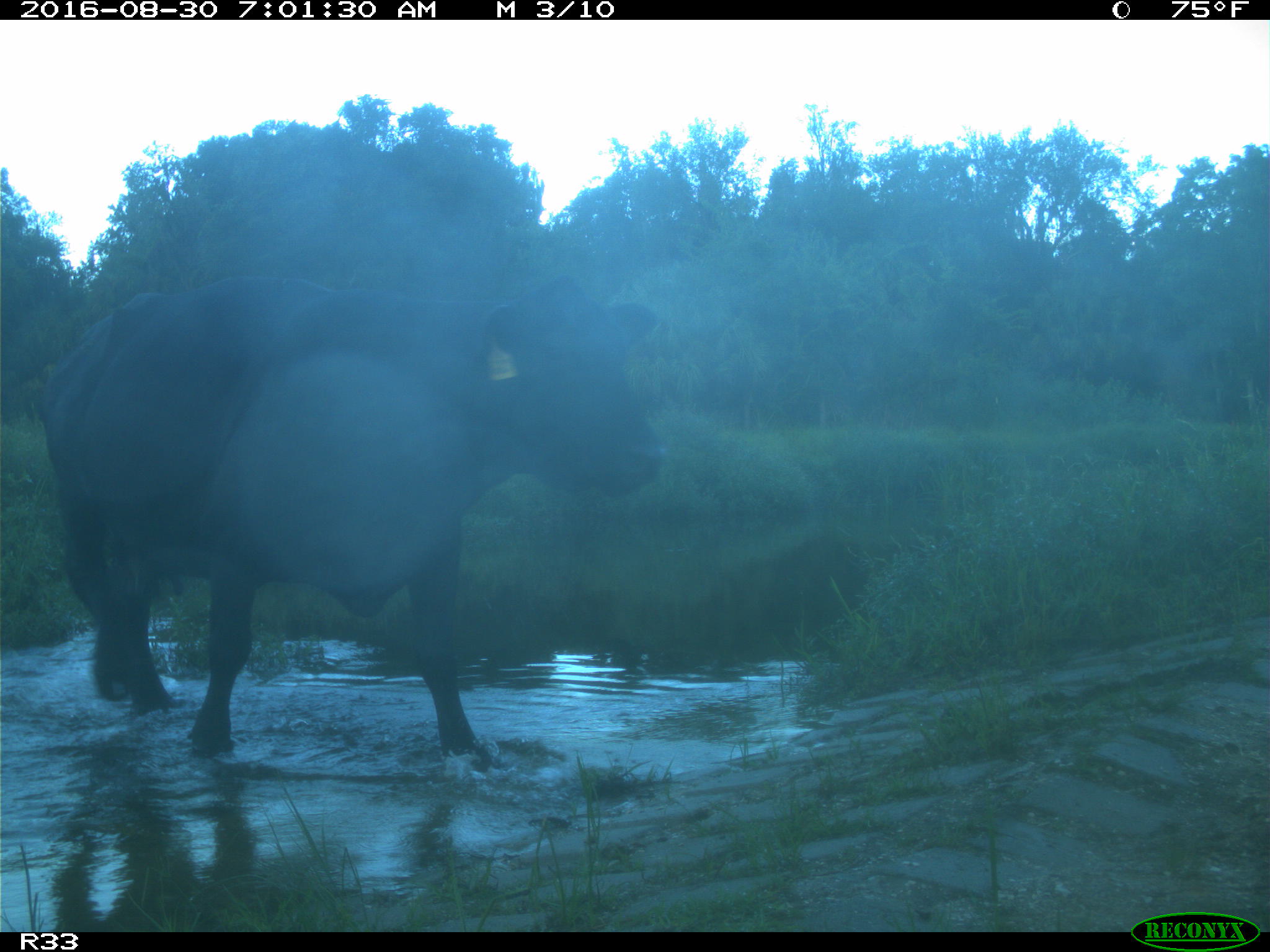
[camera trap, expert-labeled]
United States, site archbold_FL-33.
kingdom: Animalia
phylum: Chordata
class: Mammalia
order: Artiodactyla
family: Bovidae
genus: Bos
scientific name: Bos taurus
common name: domestic cow